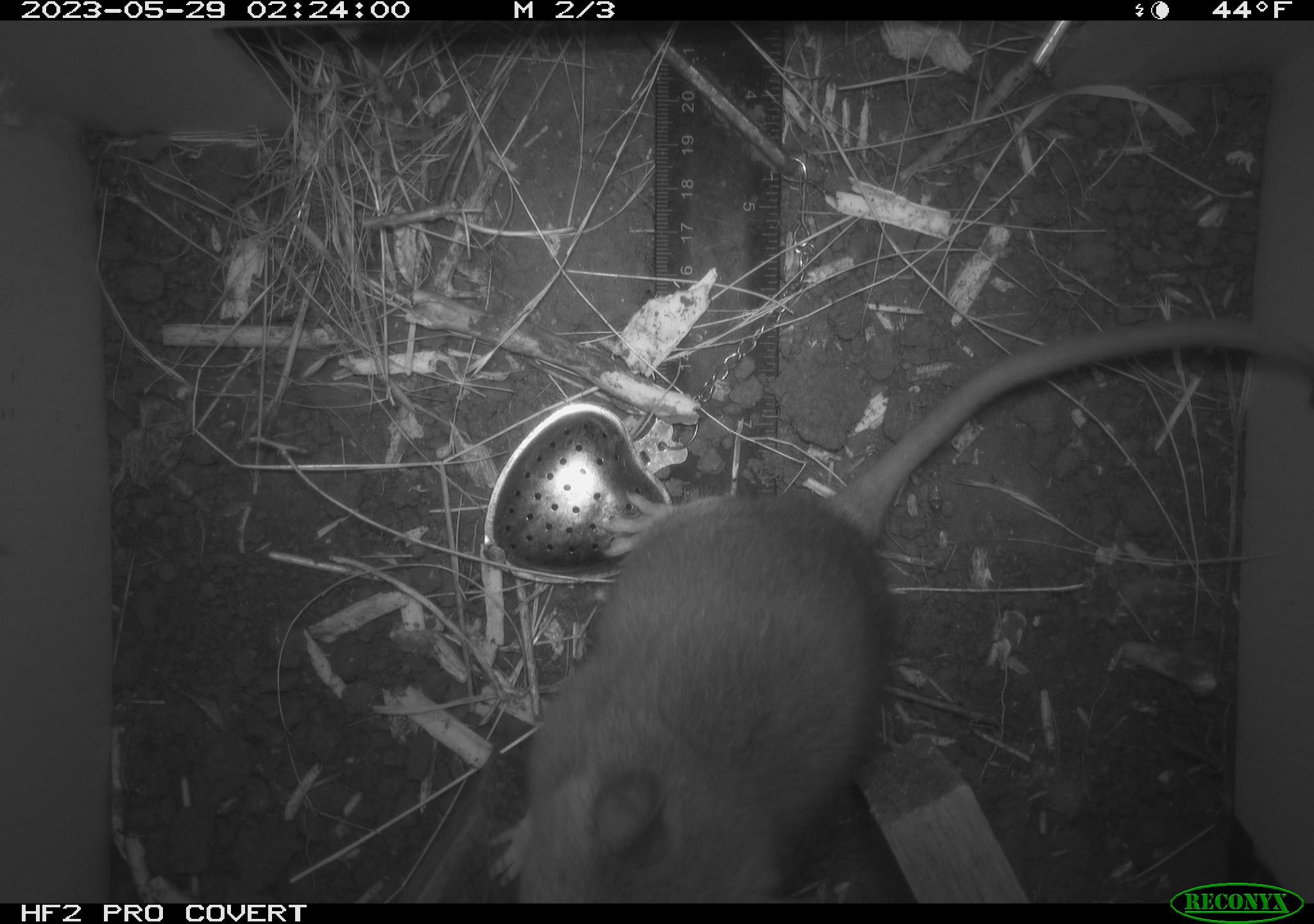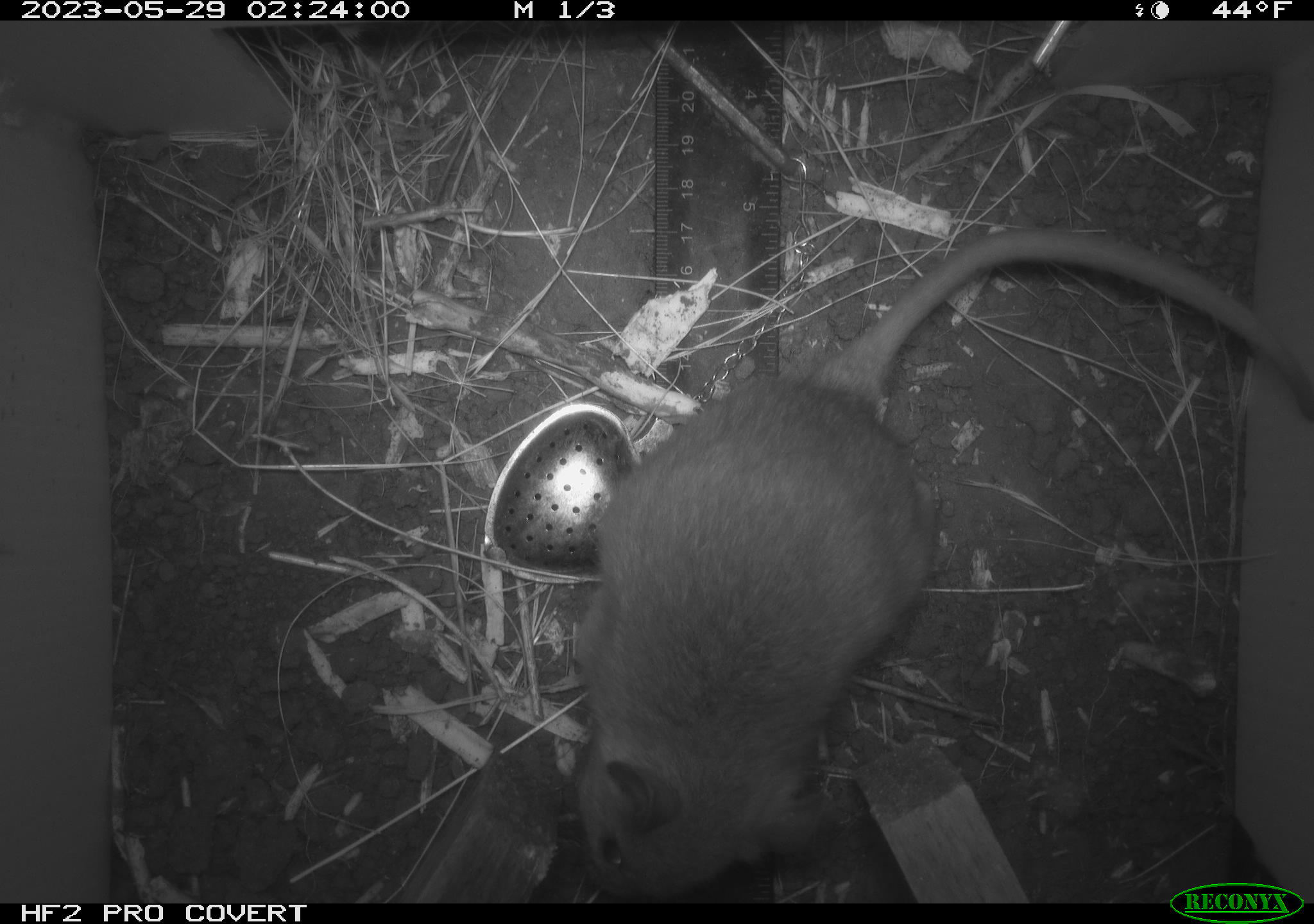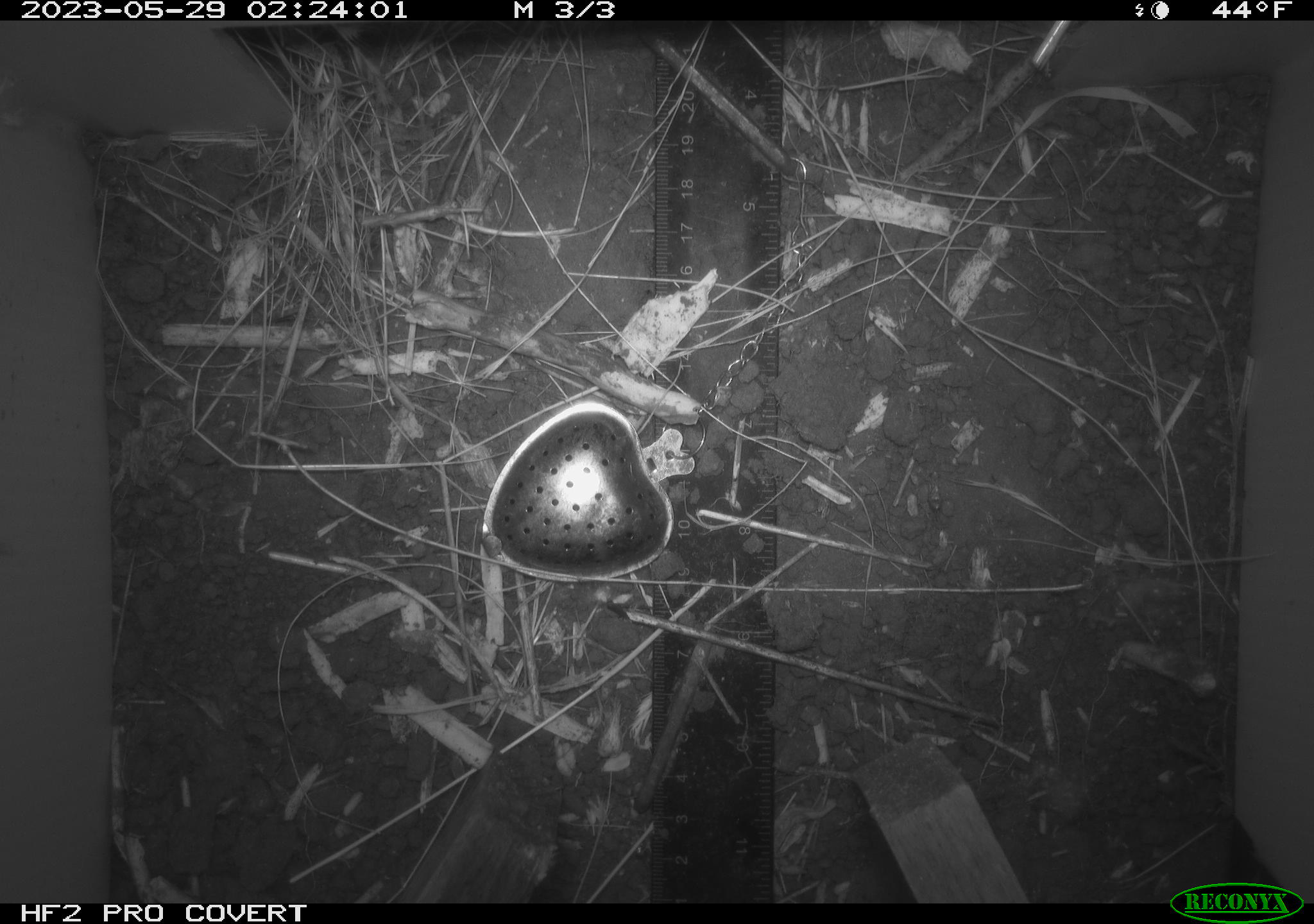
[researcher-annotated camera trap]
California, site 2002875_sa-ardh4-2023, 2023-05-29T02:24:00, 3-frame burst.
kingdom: Animalia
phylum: Chordata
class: Mammalia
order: Rodentia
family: Cricetidae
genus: Neotoma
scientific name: Neotoma fuscipes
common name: dusky-footed woodrat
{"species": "dusky-footed woodrat (Neotoma fuscipes)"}